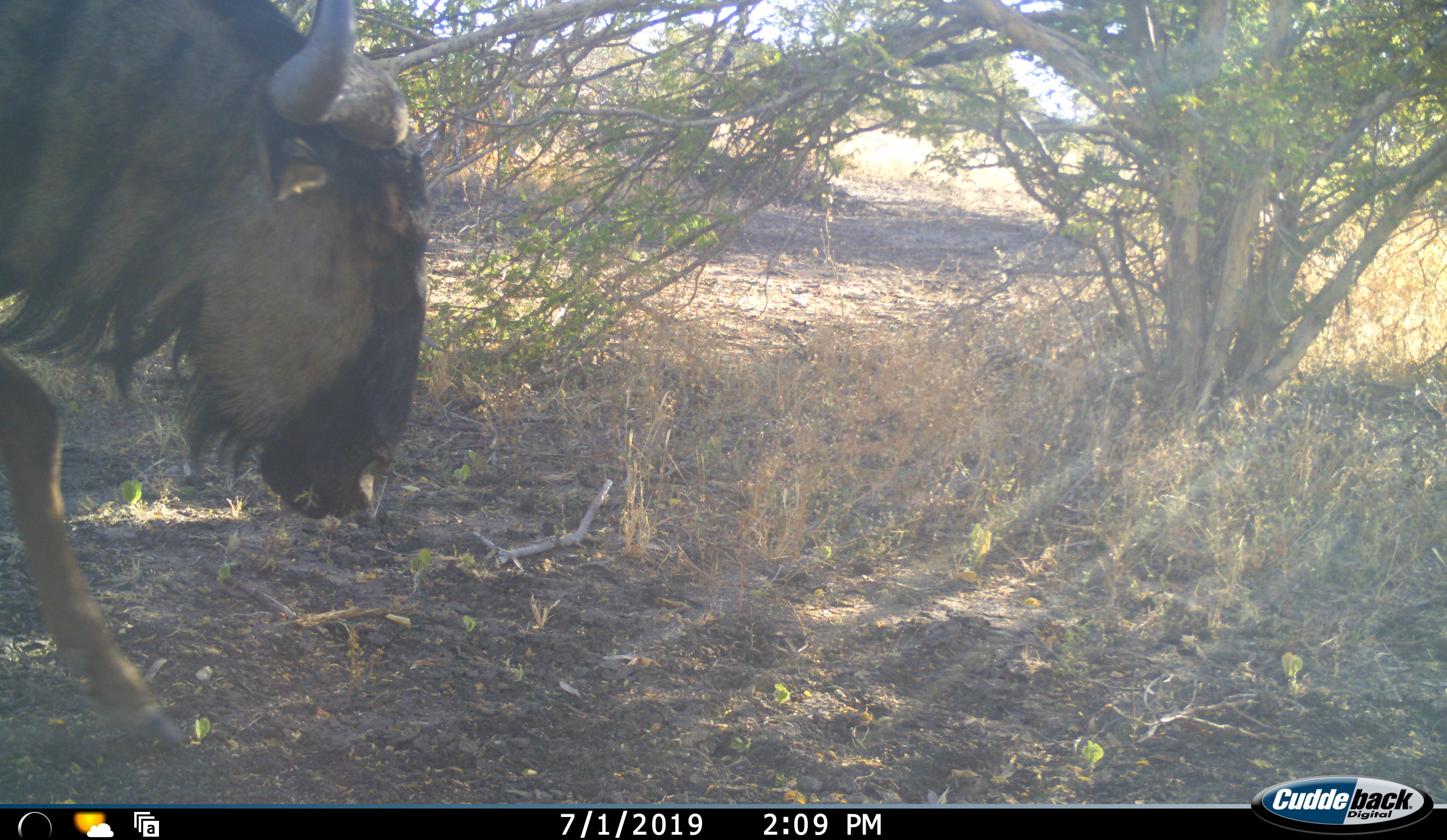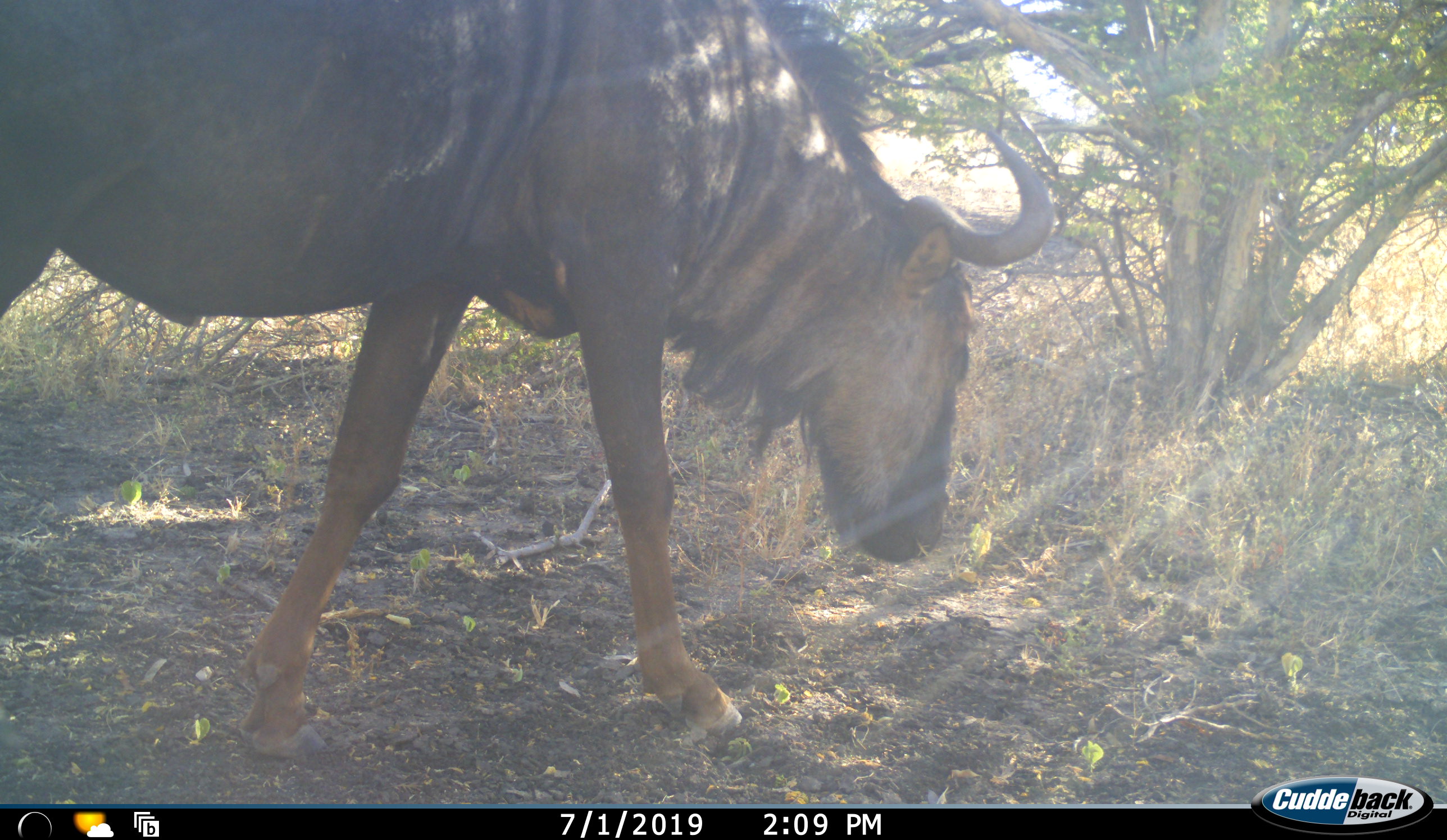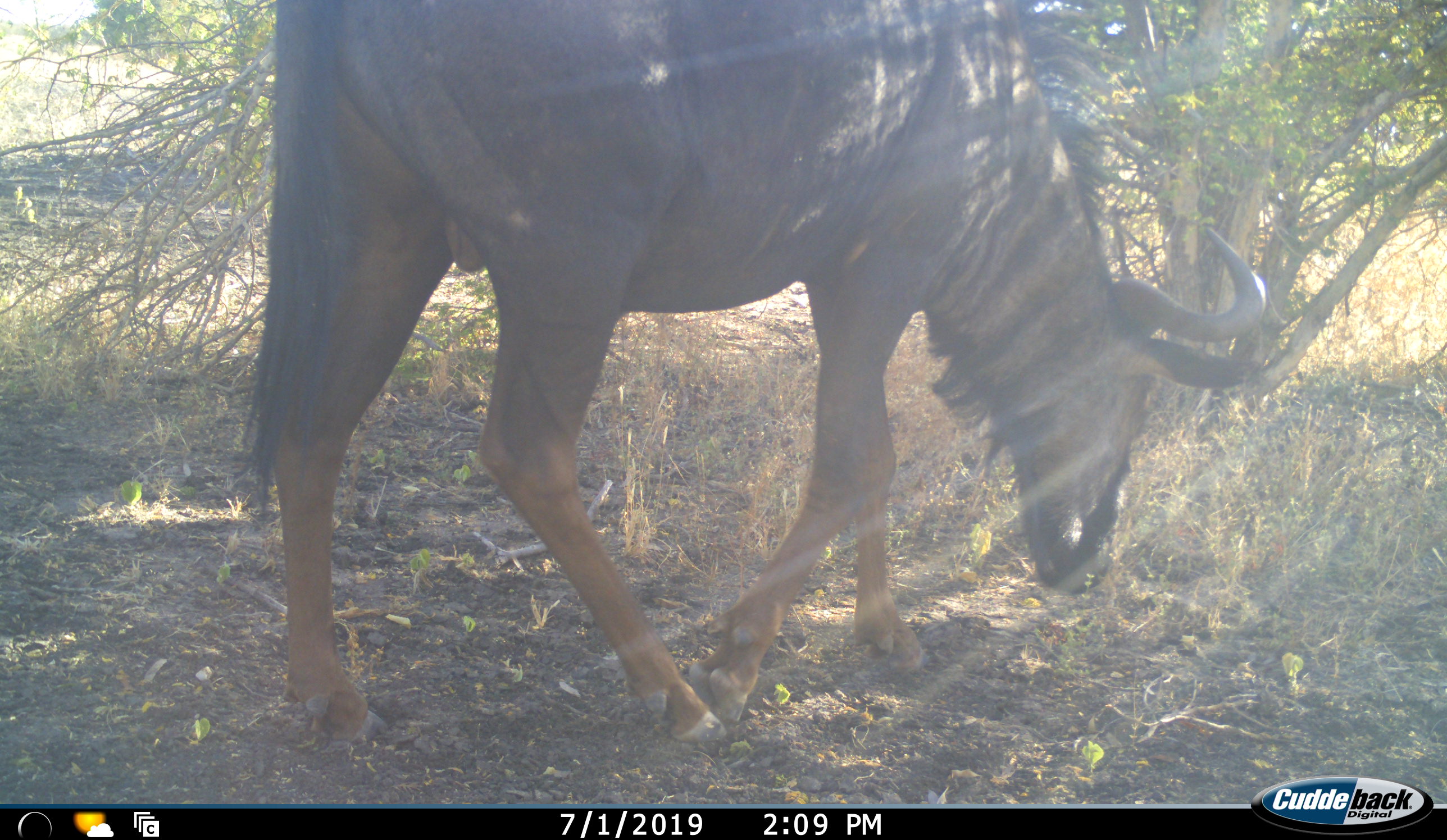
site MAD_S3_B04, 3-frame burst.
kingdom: Animalia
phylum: Chordata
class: Mammalia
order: Artiodactyla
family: Bovidae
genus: Connochaetes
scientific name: Connochaetes taurinus taurinus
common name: blue wildebeest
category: wildebeestblue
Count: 1.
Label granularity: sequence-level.